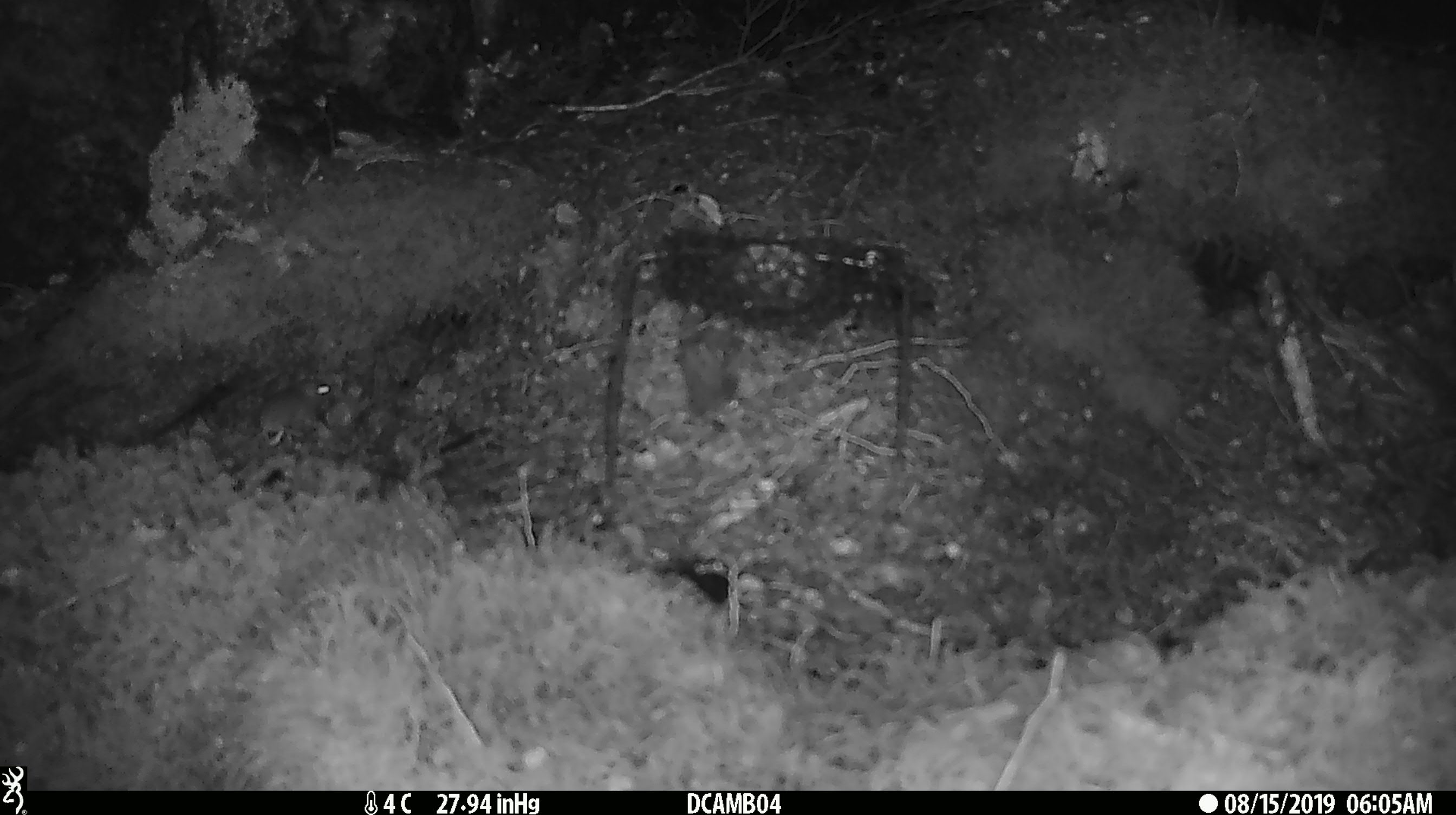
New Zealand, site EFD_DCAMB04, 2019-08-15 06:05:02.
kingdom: Animalia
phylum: Chordata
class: Mammalia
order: Rodentia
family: Muridae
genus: Mus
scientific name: Mus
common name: mouse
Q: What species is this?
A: Mouse (Mus).